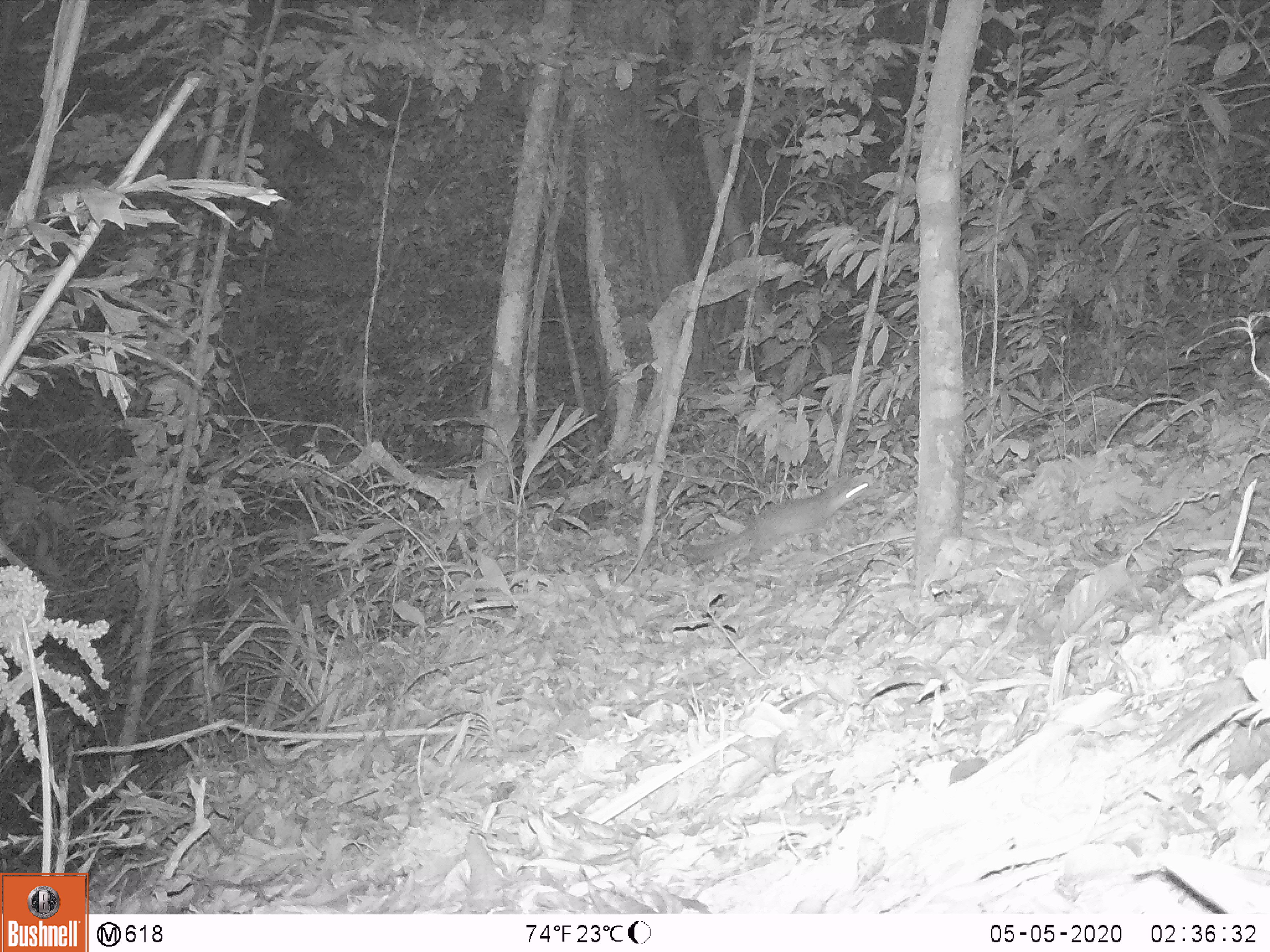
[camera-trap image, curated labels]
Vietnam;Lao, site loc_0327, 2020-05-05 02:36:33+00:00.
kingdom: Animalia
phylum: Chordata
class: Mammalia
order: Carnivora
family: Mustelidae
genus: Melogale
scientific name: Melogale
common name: ferret badger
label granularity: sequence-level